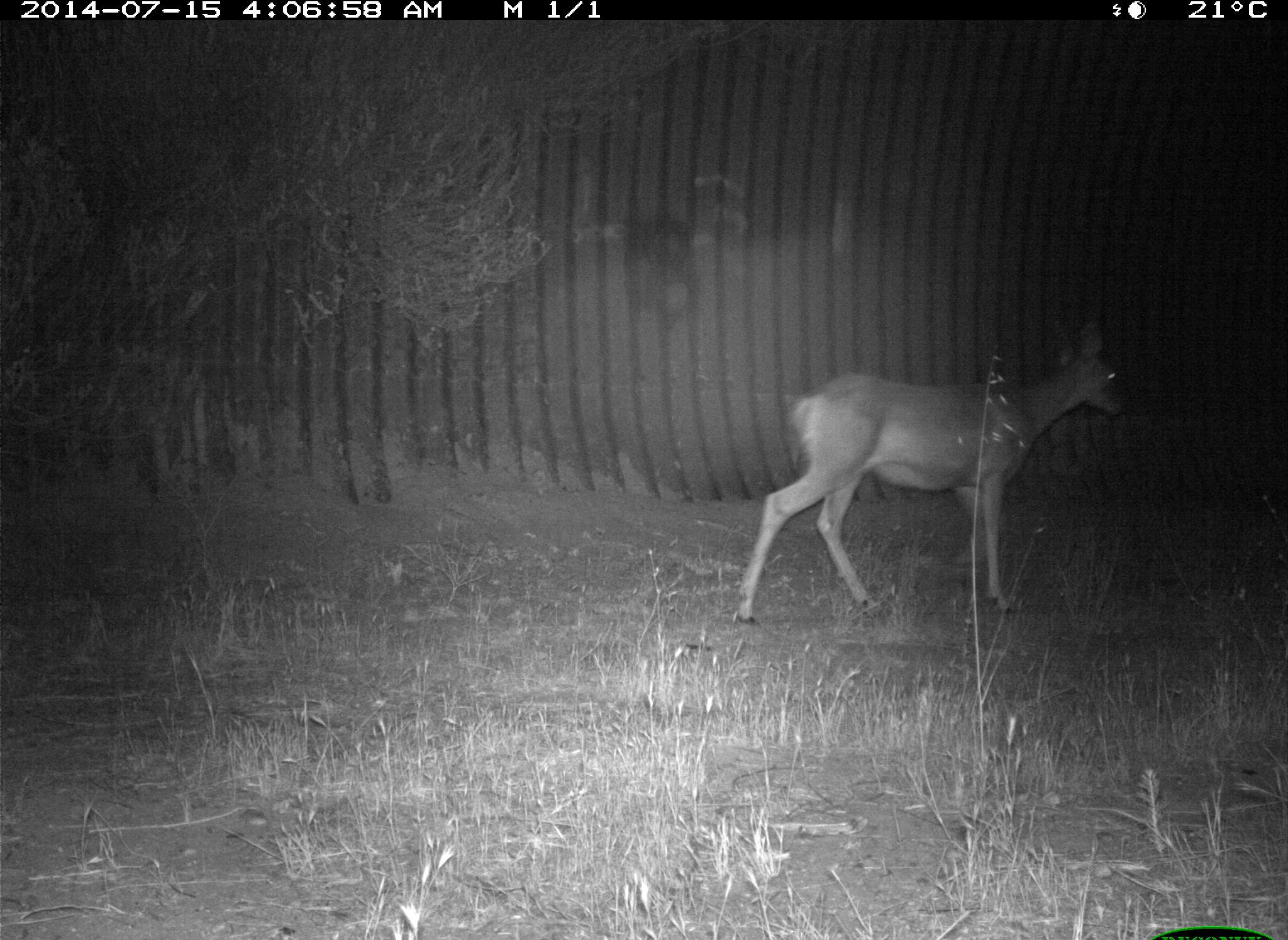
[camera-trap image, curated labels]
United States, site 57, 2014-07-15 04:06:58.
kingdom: Animalia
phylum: Chordata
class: Mammalia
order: Artiodactyla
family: Cervidae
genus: Odocoileus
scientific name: Odocoileus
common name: deer